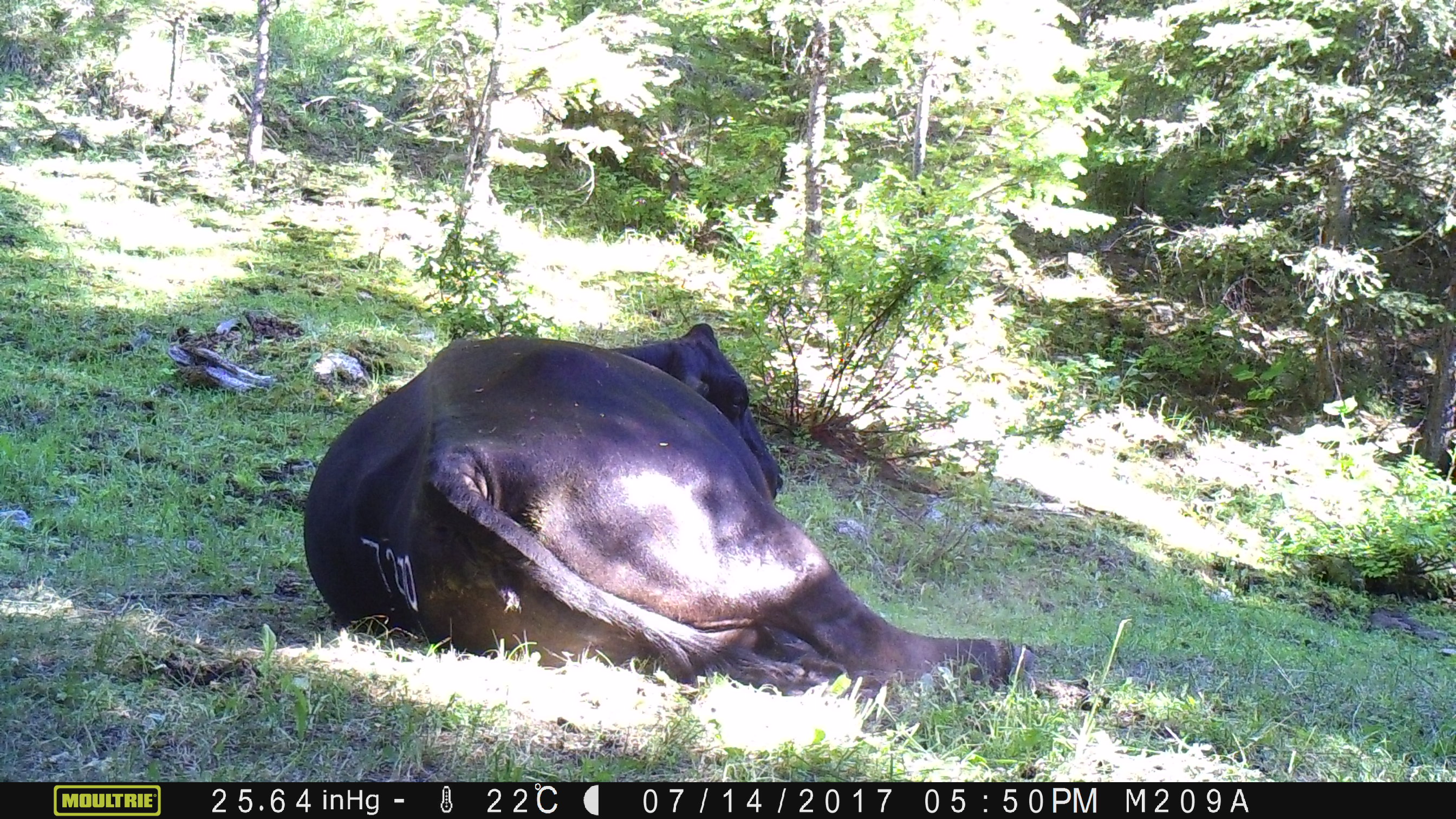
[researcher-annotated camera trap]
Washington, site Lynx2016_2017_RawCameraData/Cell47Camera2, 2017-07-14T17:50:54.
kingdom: Animalia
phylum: Chordata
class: Mammalia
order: Artiodactyla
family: Bovidae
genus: Bos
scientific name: Bos taurus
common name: domestic cattle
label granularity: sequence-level